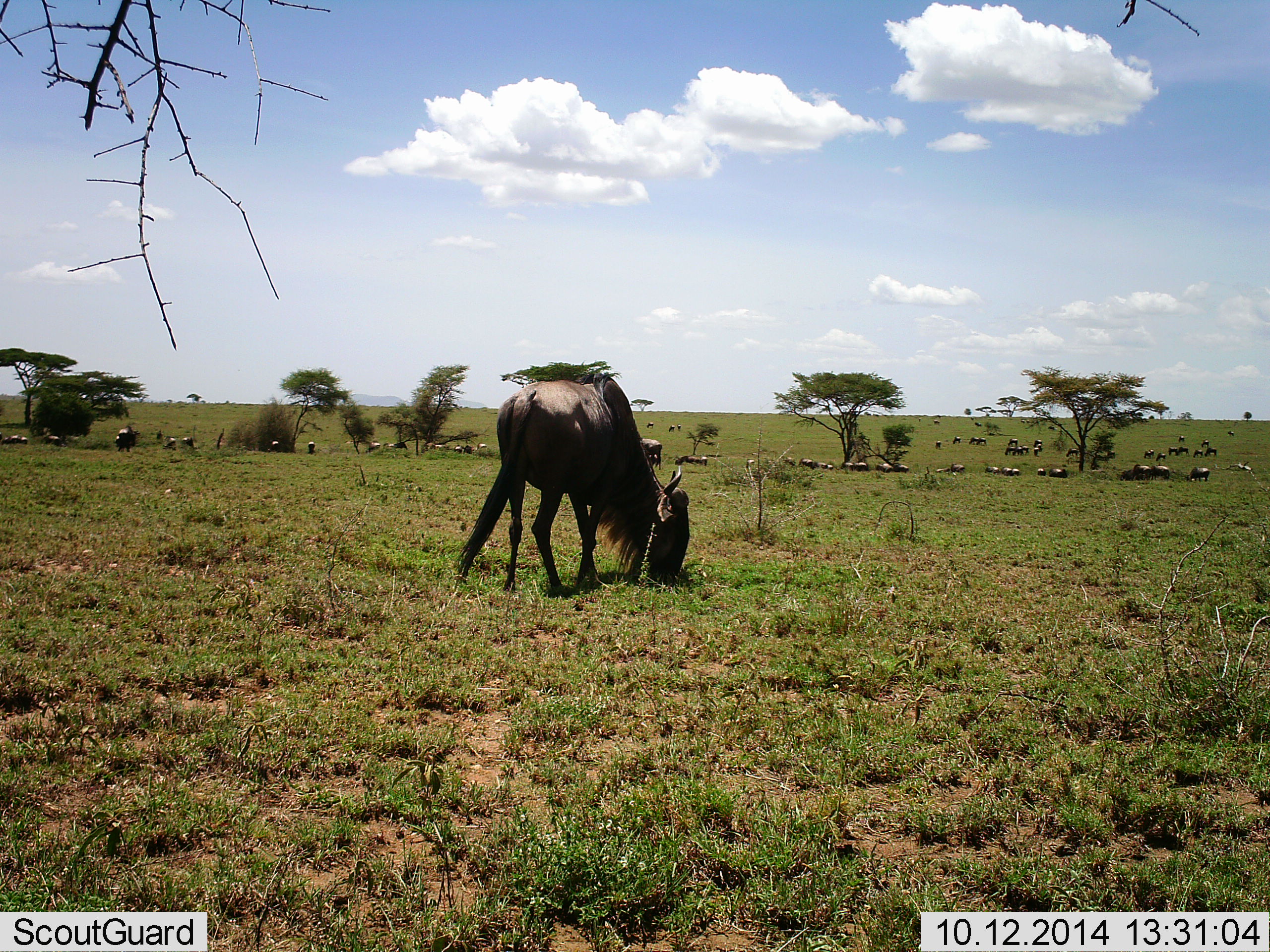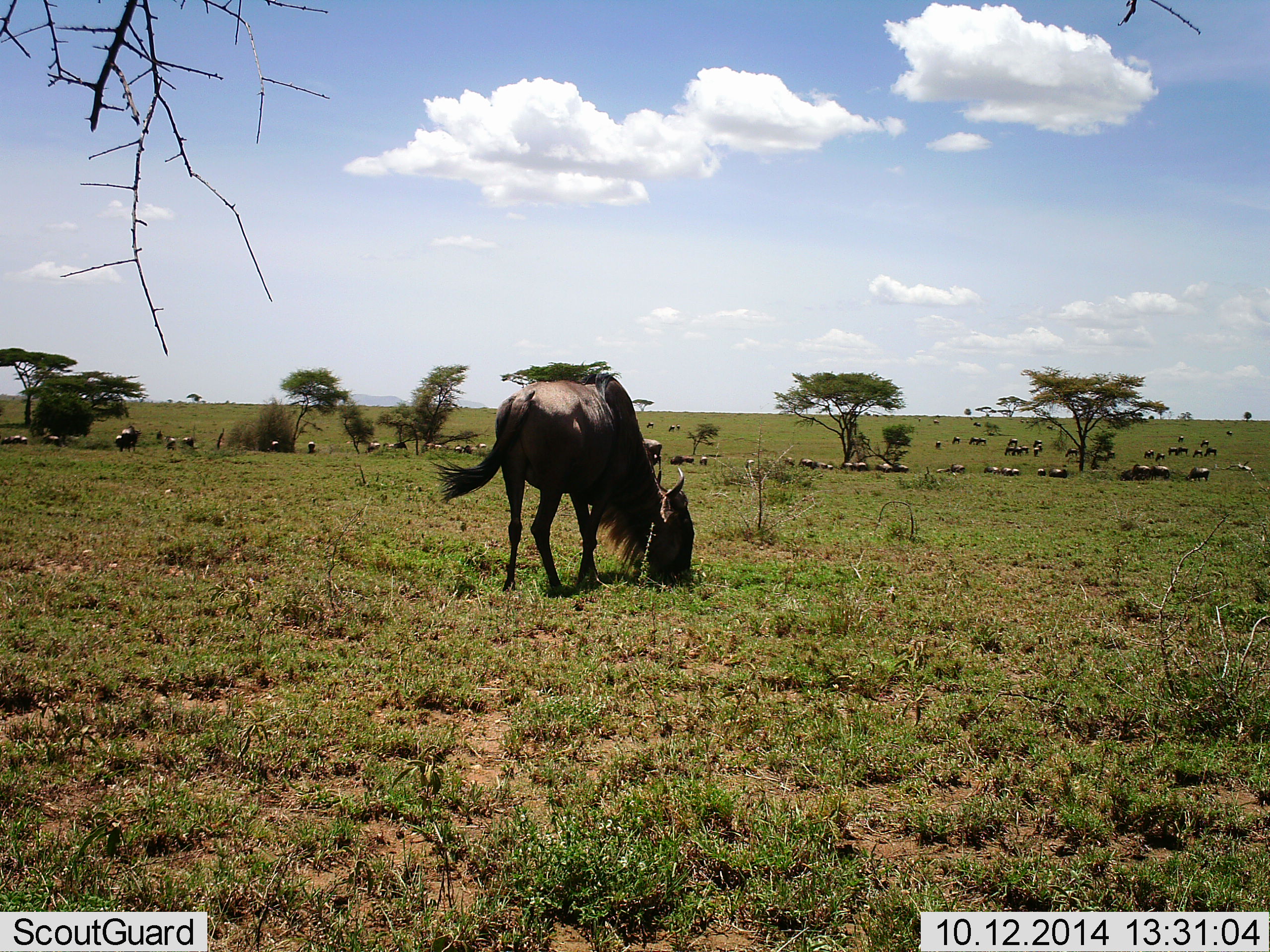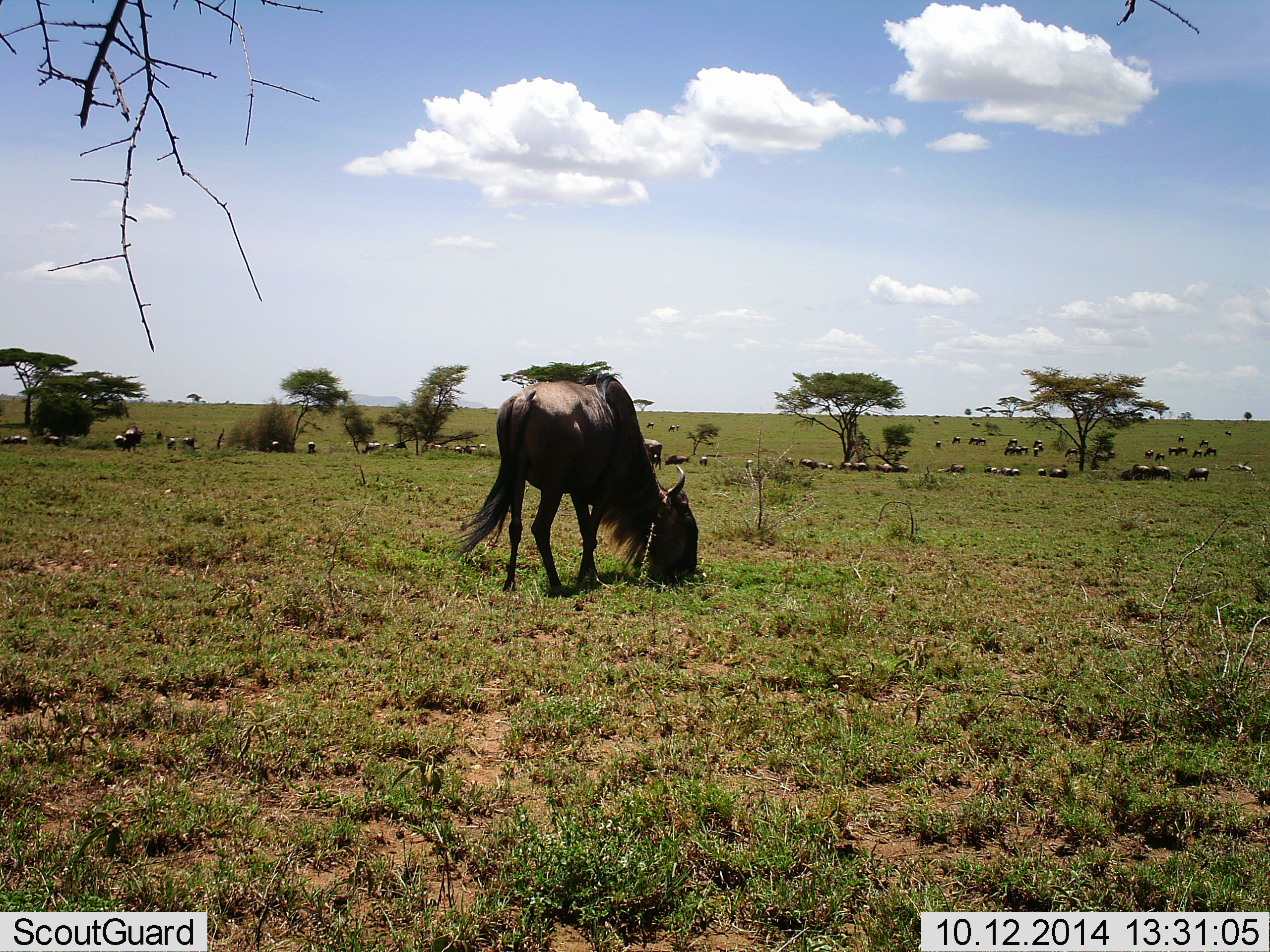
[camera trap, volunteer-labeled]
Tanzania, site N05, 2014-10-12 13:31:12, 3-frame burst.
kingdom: Animalia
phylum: Chordata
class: Mammalia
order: Artiodactyla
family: Bovidae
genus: Connochaetes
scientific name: Connochaetes taurinus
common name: blue wildebeest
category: wildebeest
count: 51+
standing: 40%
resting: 30%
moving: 10%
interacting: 0%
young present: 0%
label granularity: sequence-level